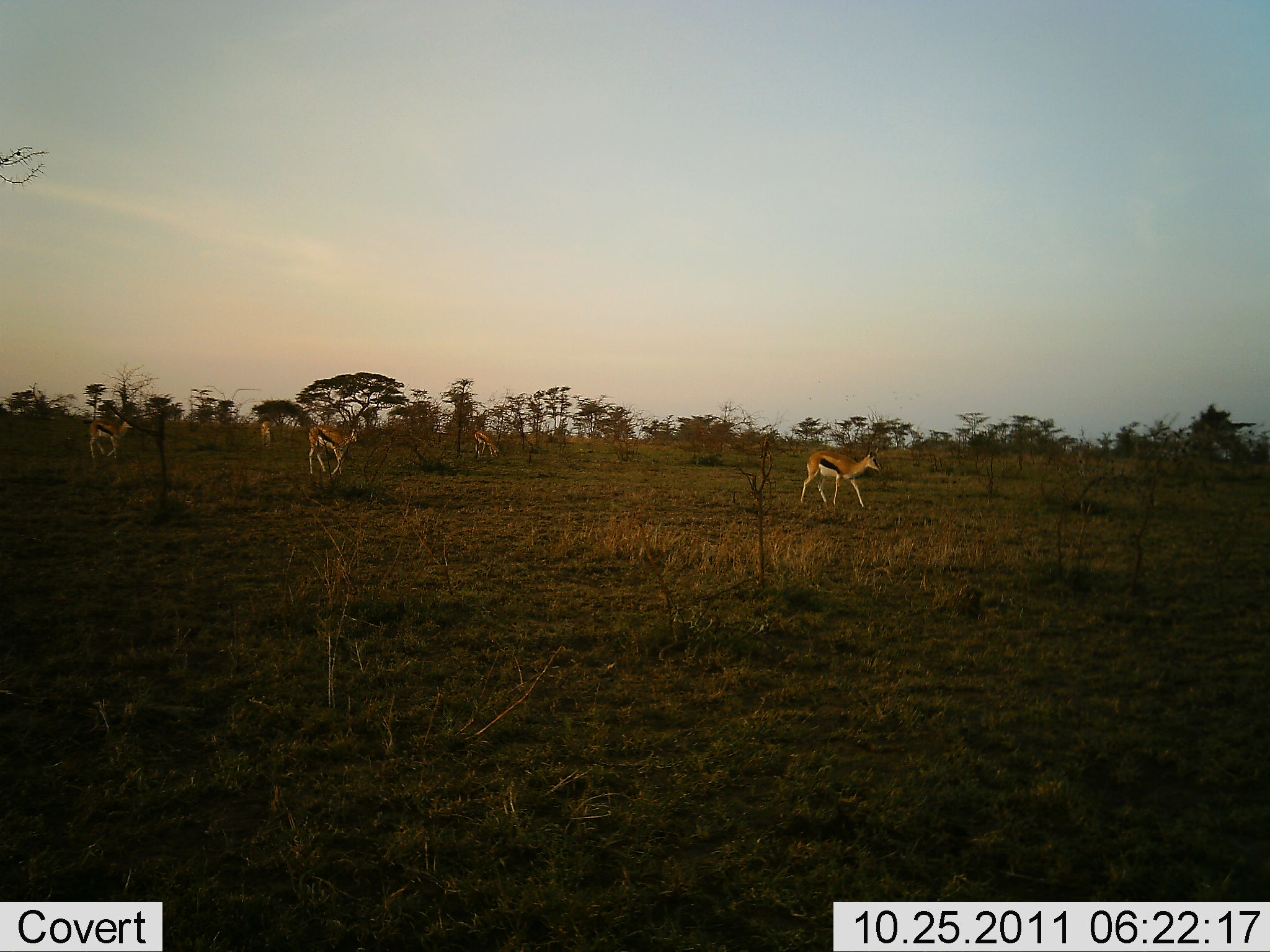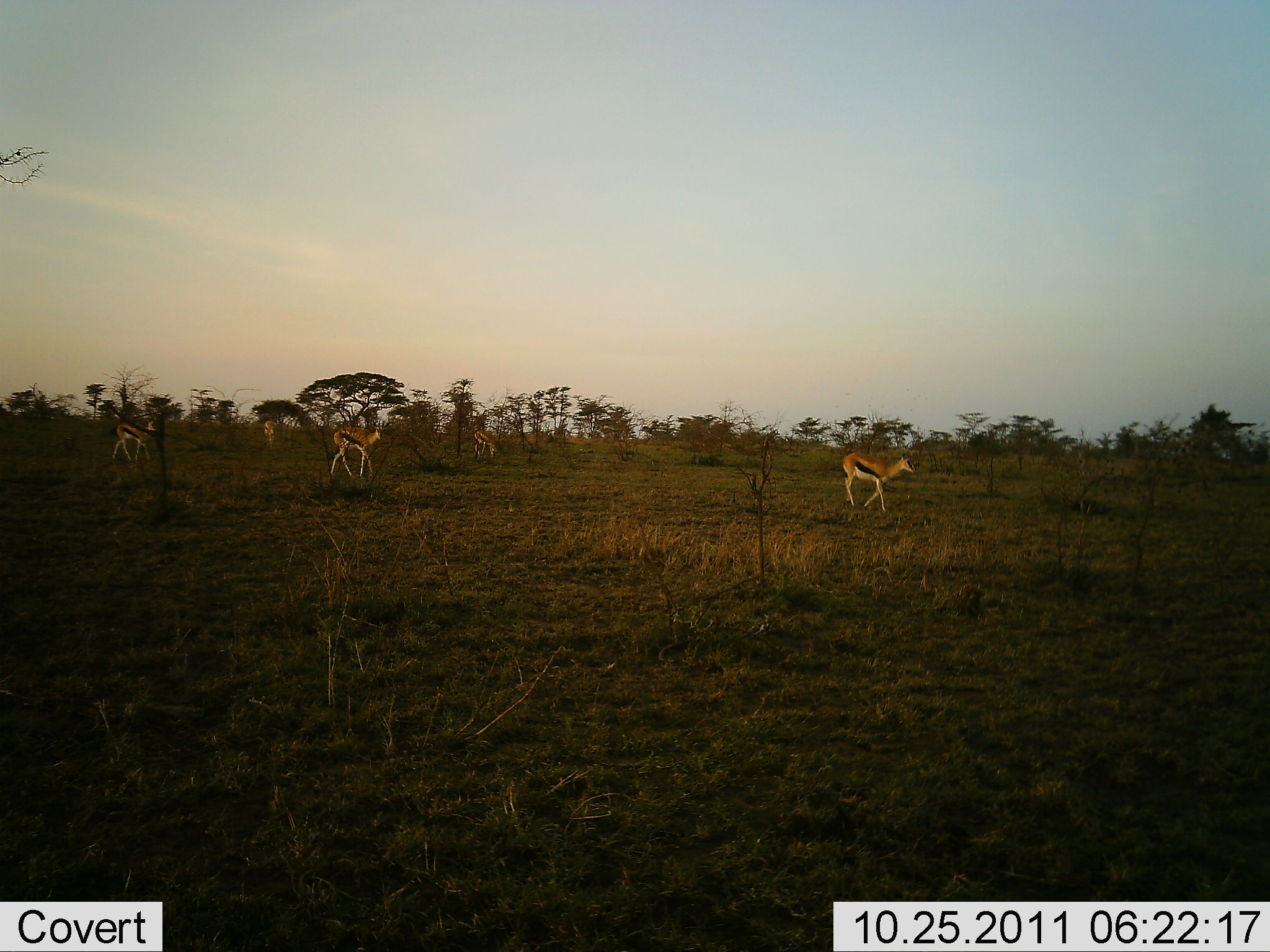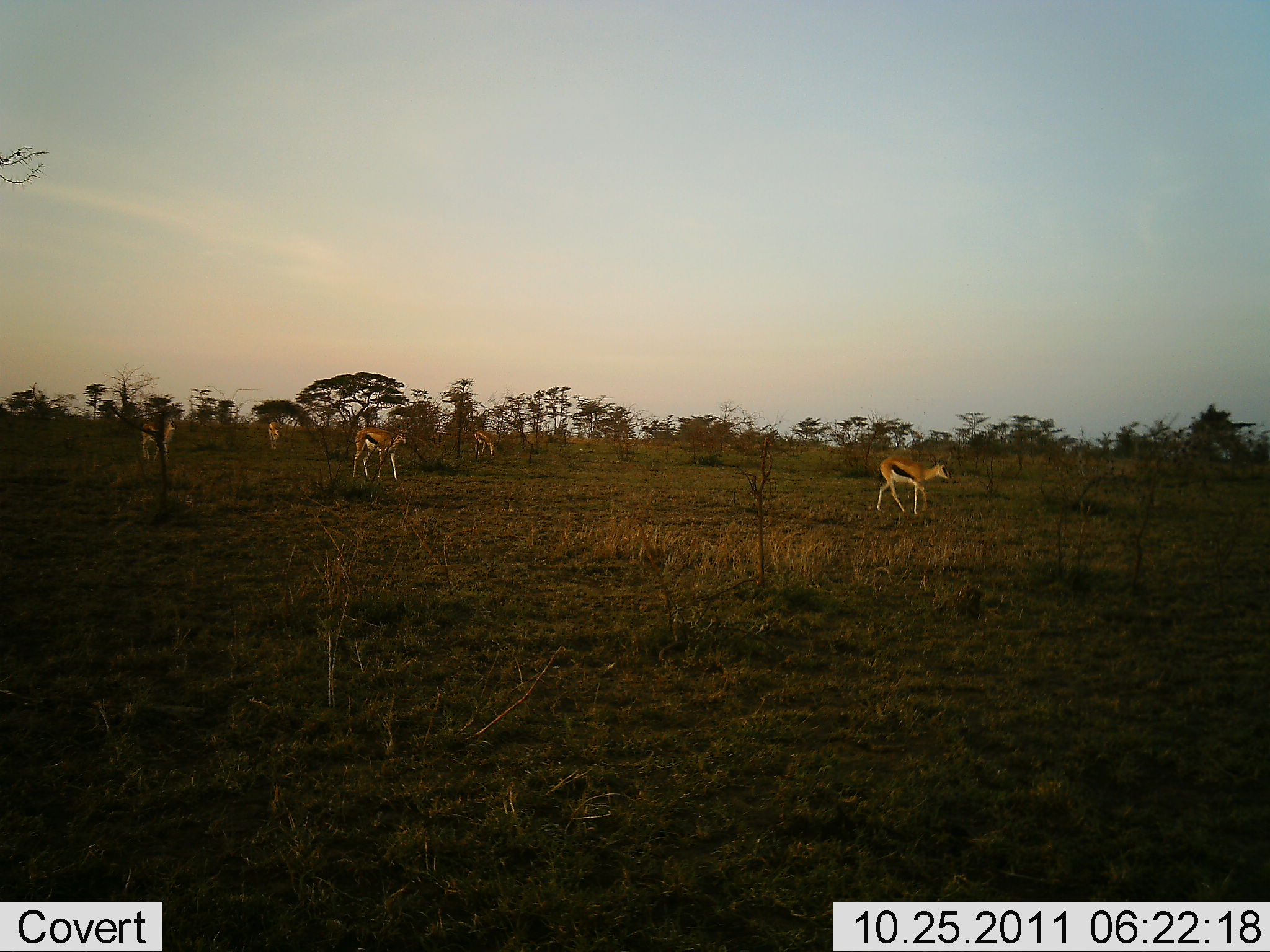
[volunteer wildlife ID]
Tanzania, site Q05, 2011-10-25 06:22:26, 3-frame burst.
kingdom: Animalia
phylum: Chordata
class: Mammalia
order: Artiodactyla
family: Bovidae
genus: Eudorcas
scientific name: Eudorcas thomsonii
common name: thomson's gazelle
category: gazellethomsons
Gazellethomsons (thomson's gazelle) (Eudorcas thomsonii), count 5. Behavior (volunteer vote fractions): standing 27%, resting 0%, moving 82%, interacting 0%. Young present (vote fraction): 0%. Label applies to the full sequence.